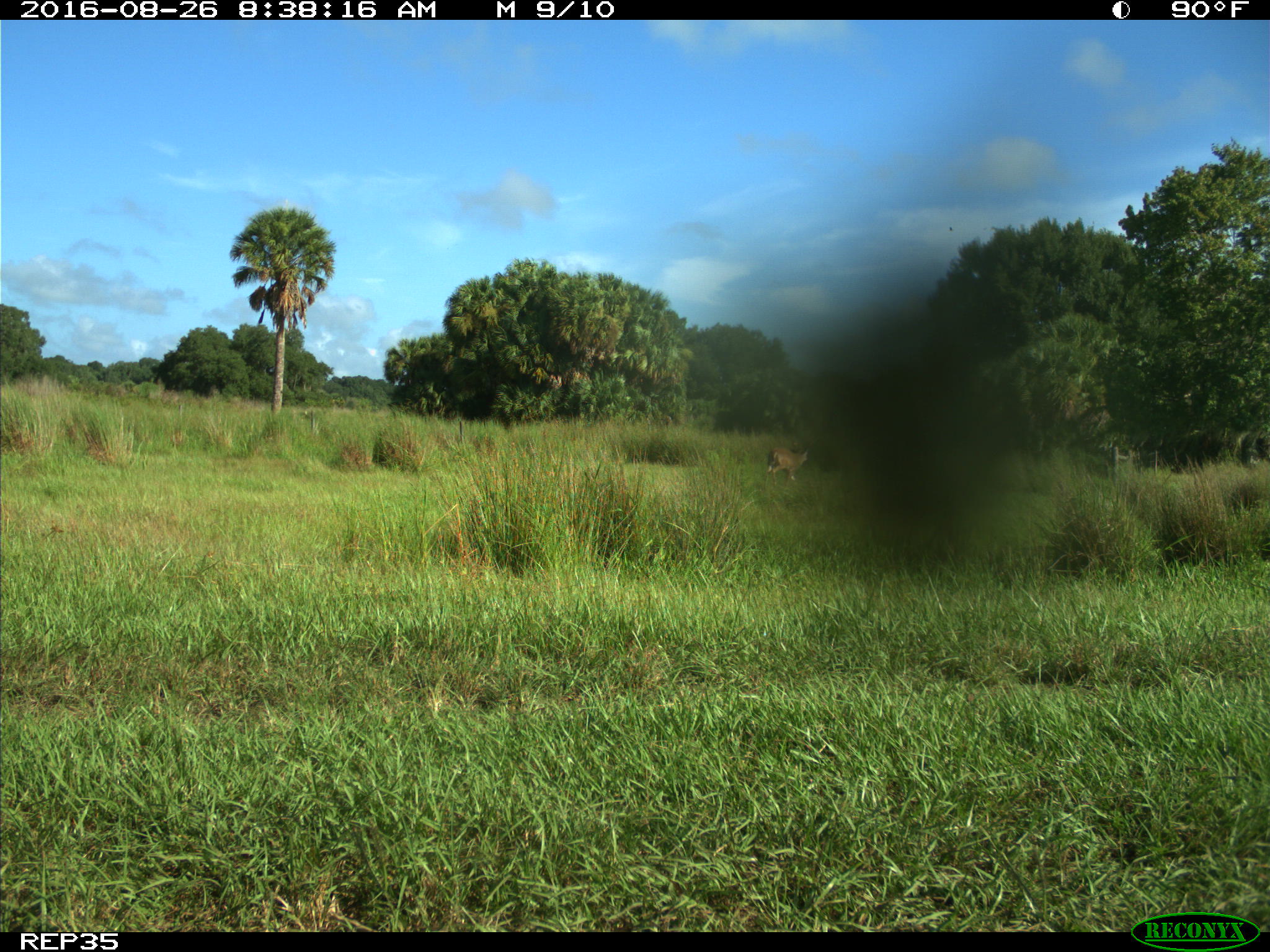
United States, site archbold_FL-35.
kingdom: Animalia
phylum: Chordata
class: Mammalia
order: Artiodactyla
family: Cervidae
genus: Odocoileus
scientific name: Odocoileus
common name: deer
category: unidentified deer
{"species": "unidentified deer (deer) (Odocoileus)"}